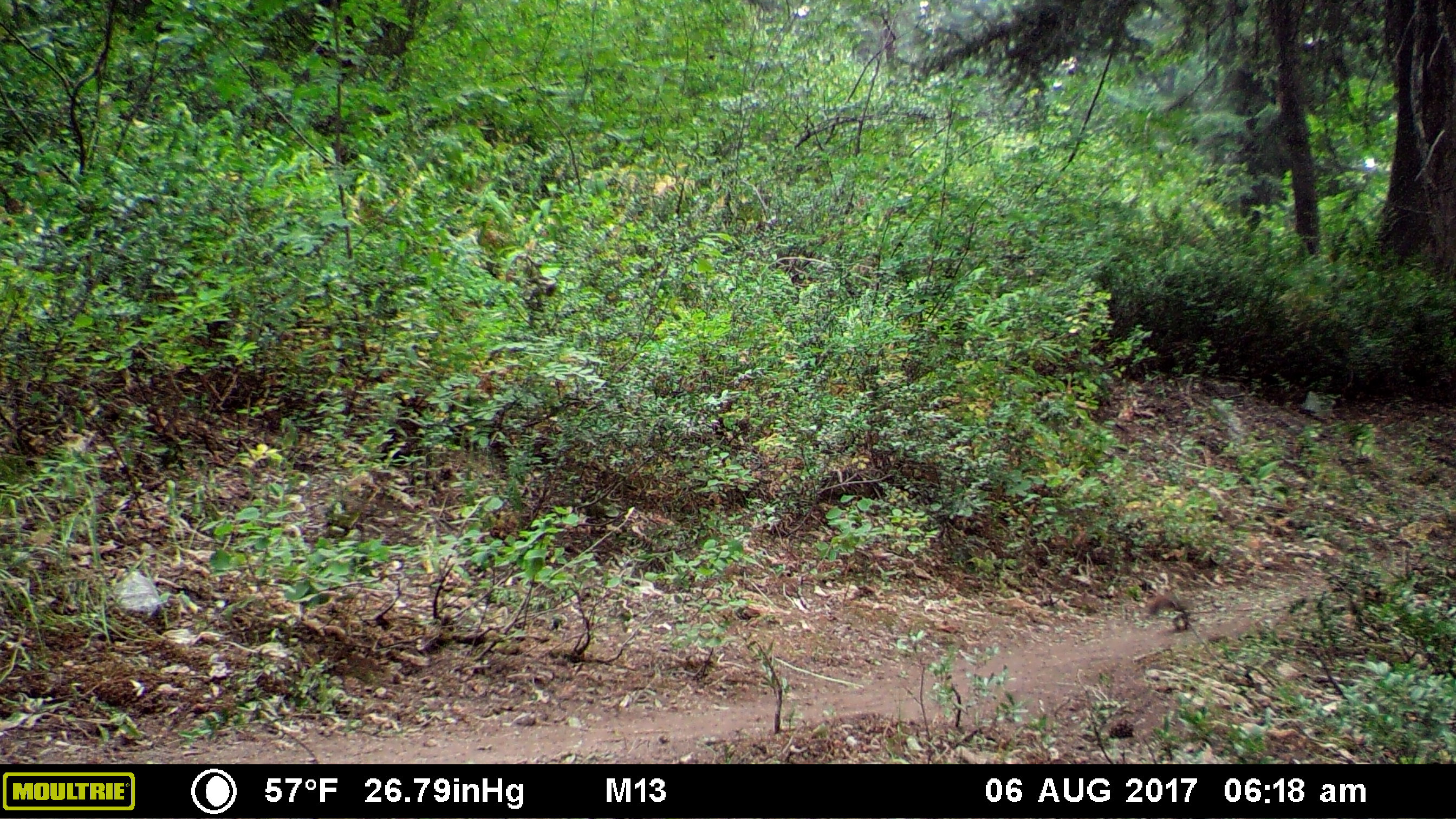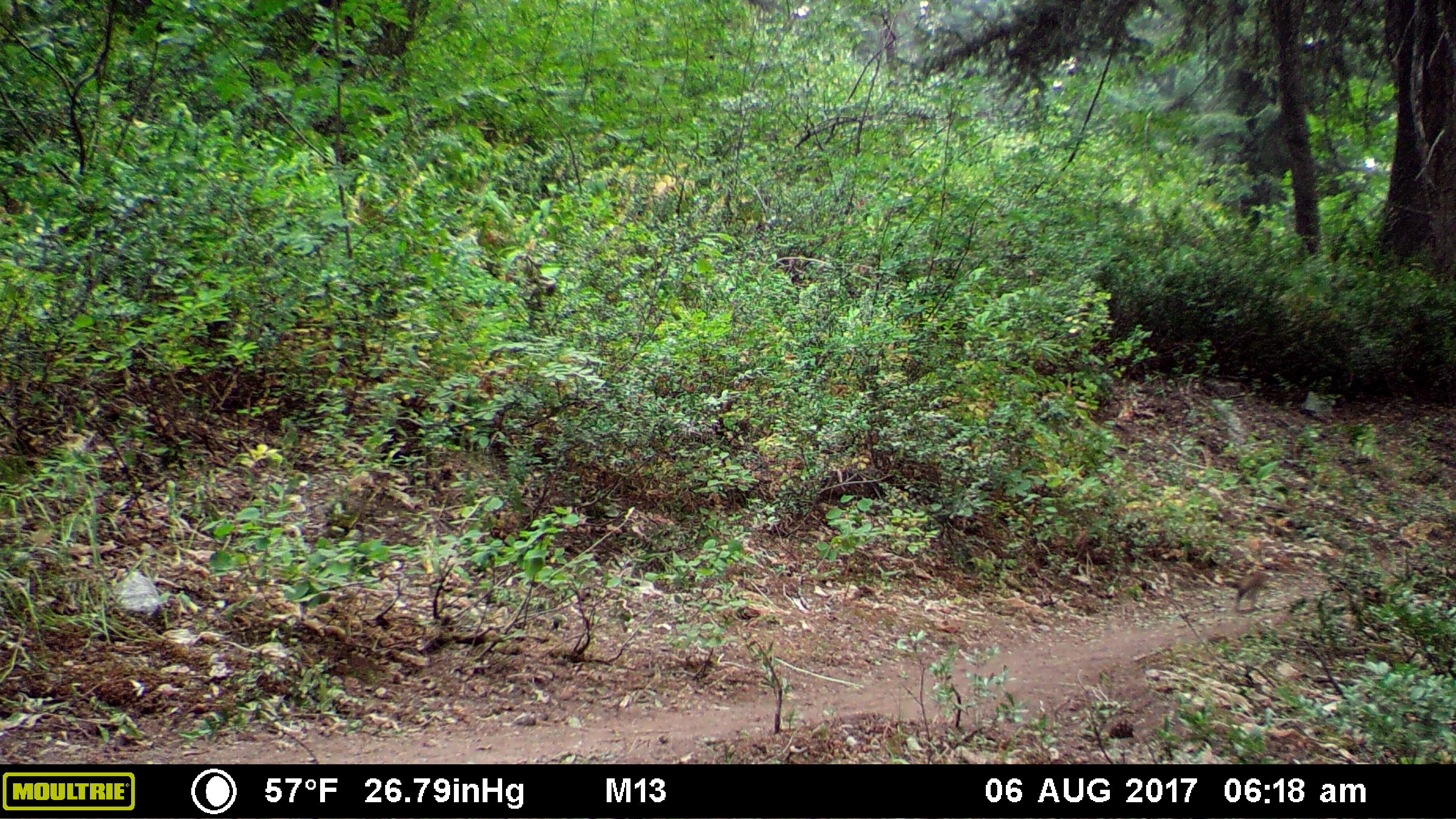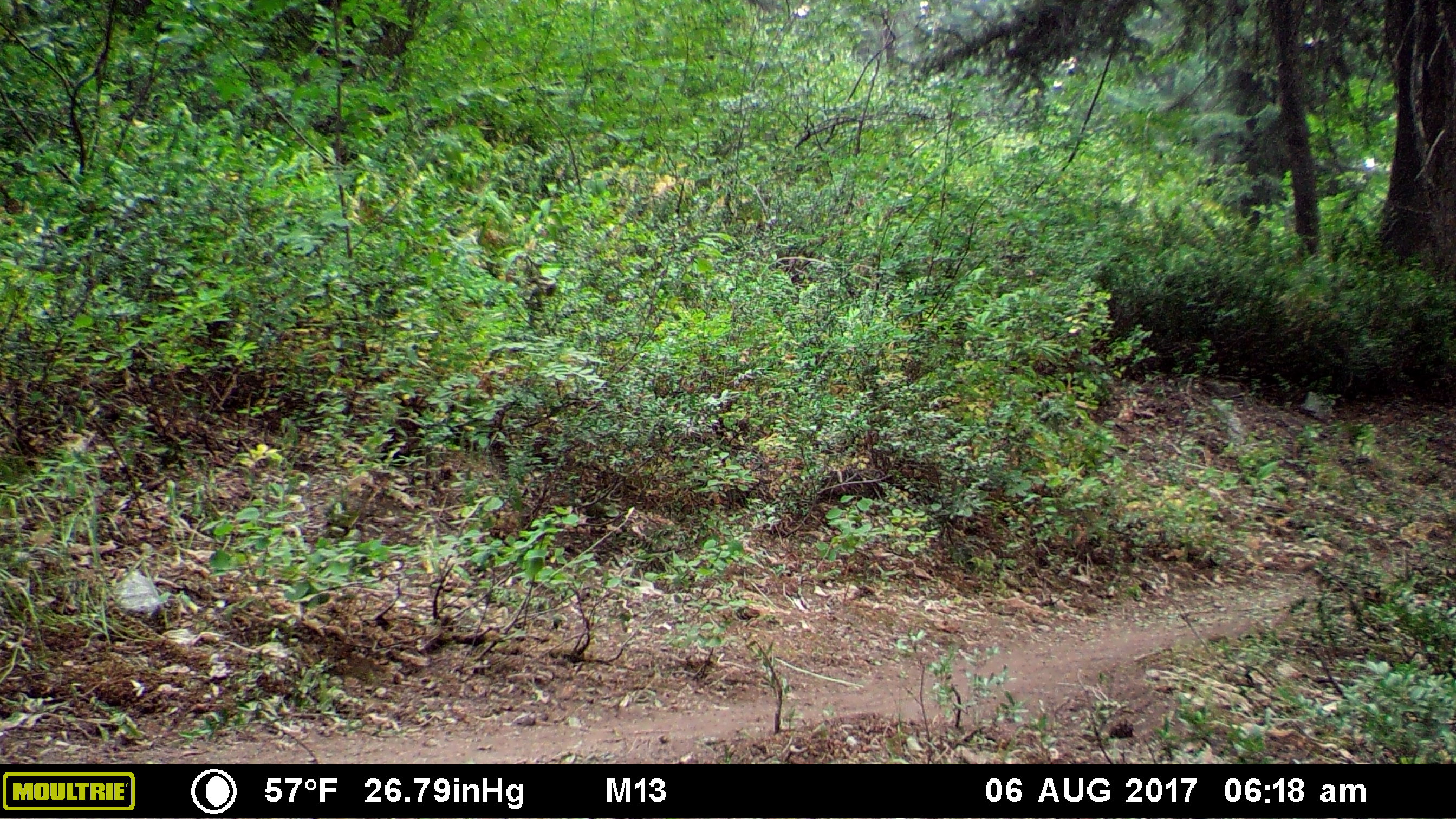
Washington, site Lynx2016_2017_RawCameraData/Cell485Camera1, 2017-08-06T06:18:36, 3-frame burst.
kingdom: Animalia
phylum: Chordata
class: Mammalia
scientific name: Mammalia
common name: small mammal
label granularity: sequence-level